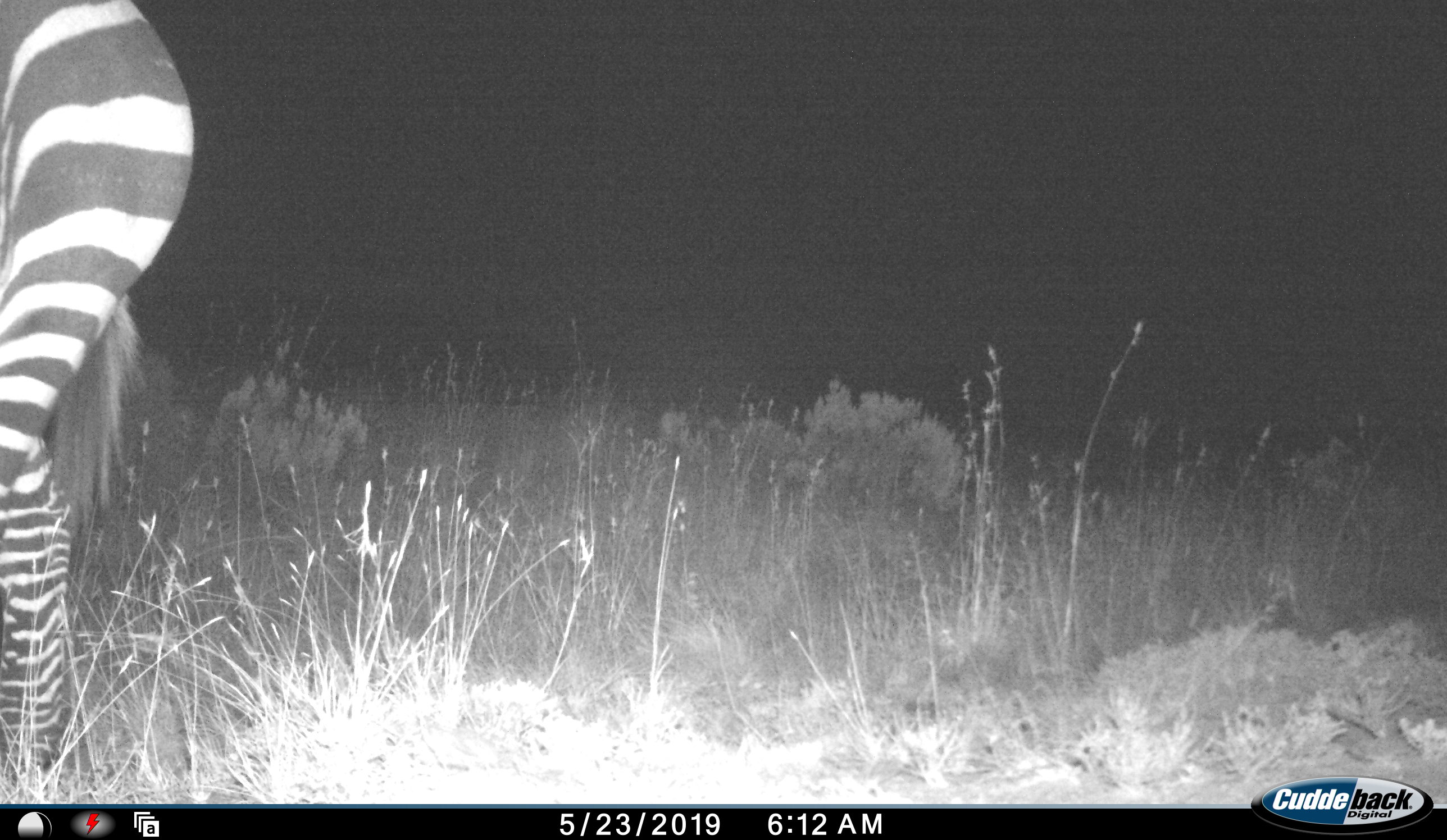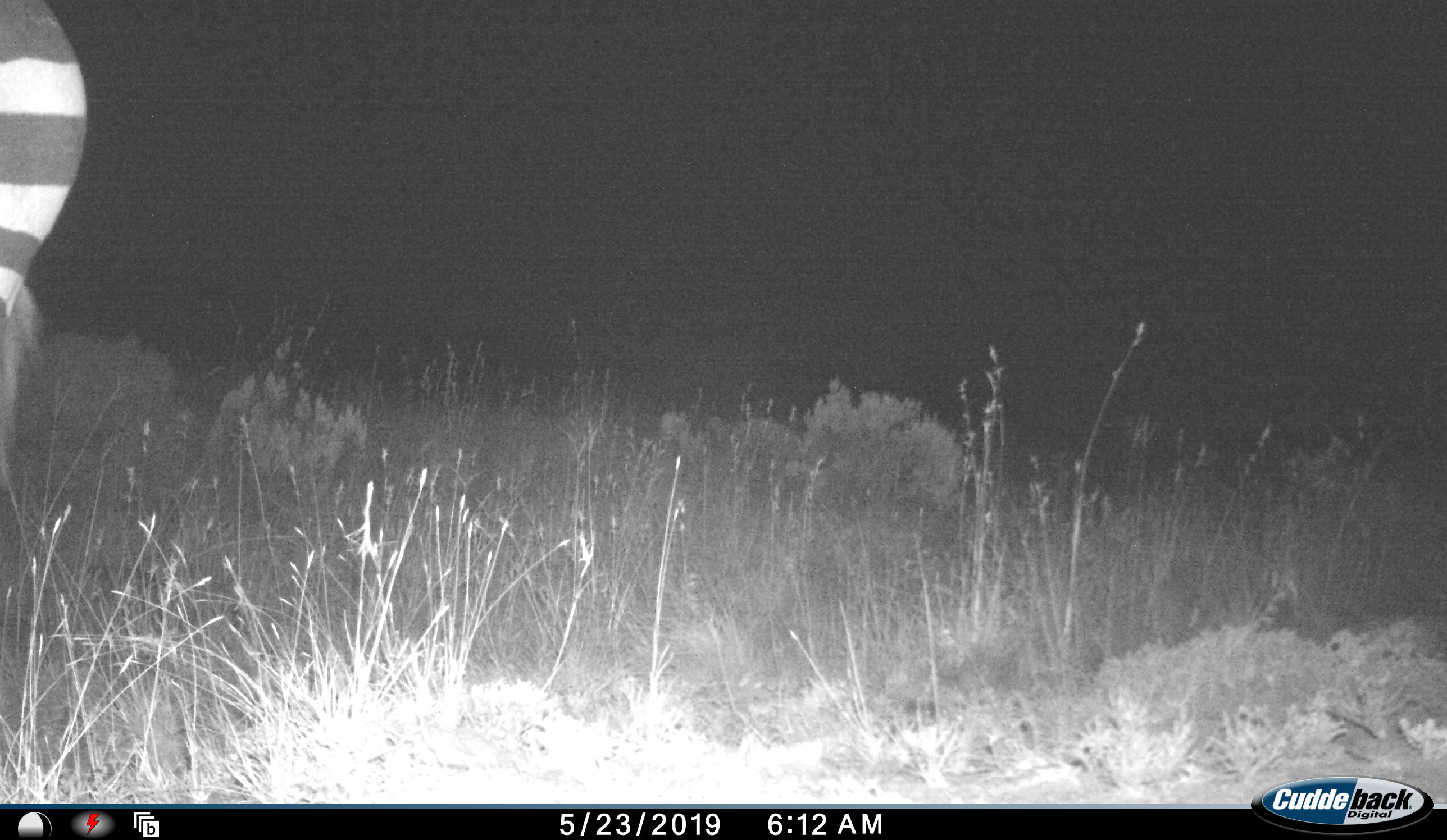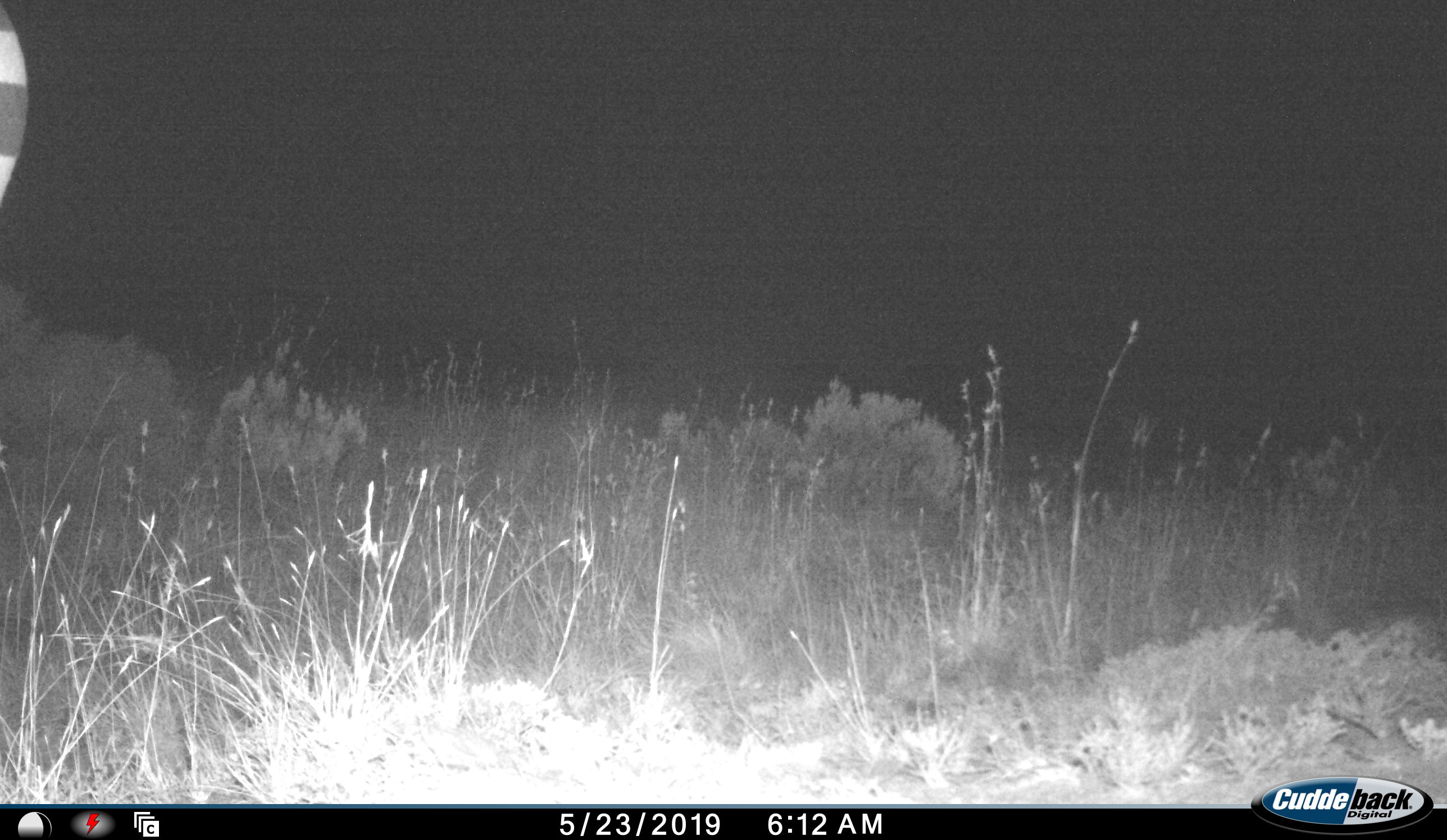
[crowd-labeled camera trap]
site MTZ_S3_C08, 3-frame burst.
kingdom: Animalia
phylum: Chordata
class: Mammalia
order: Perissodactyla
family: Equidae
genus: Equus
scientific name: Equus zebra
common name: mountain zebra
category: zebramountain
Zebramountain (mountain zebra) (Equus zebra), count 1. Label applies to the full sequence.